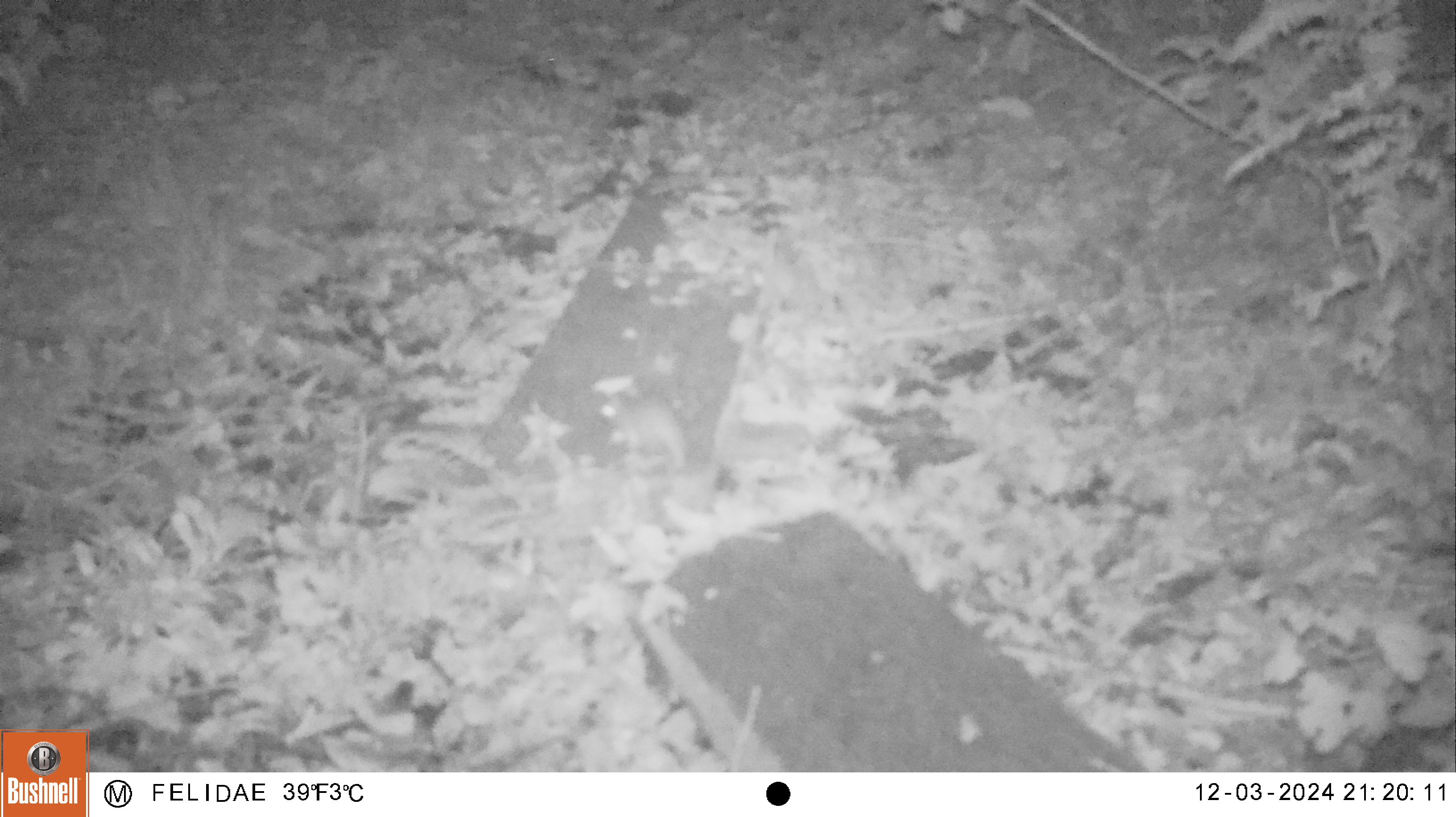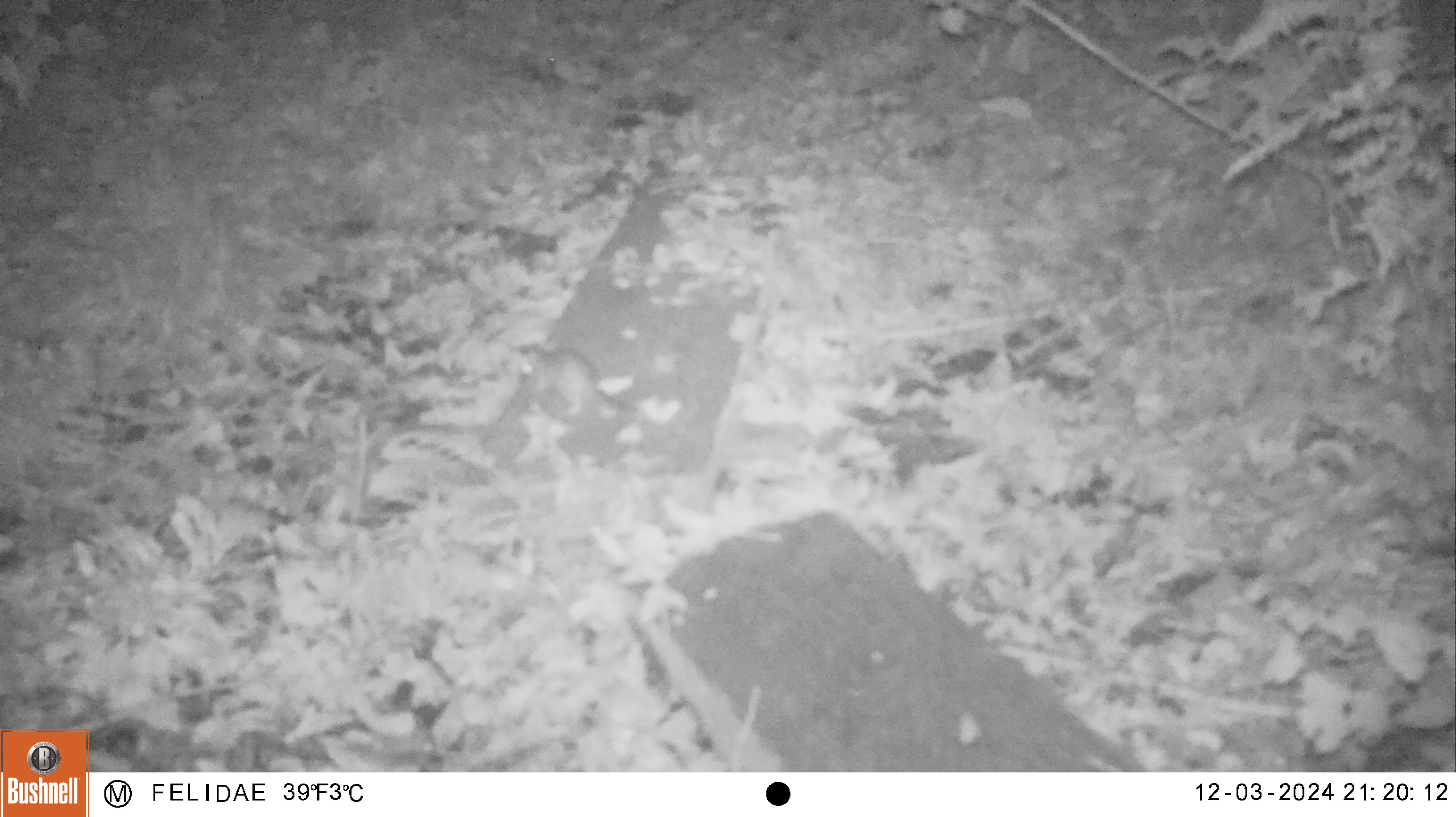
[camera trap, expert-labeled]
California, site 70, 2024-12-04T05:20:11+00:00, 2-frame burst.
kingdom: Animalia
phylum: Chordata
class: Mammalia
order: Rodentia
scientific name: Rodentia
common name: mouse or rat